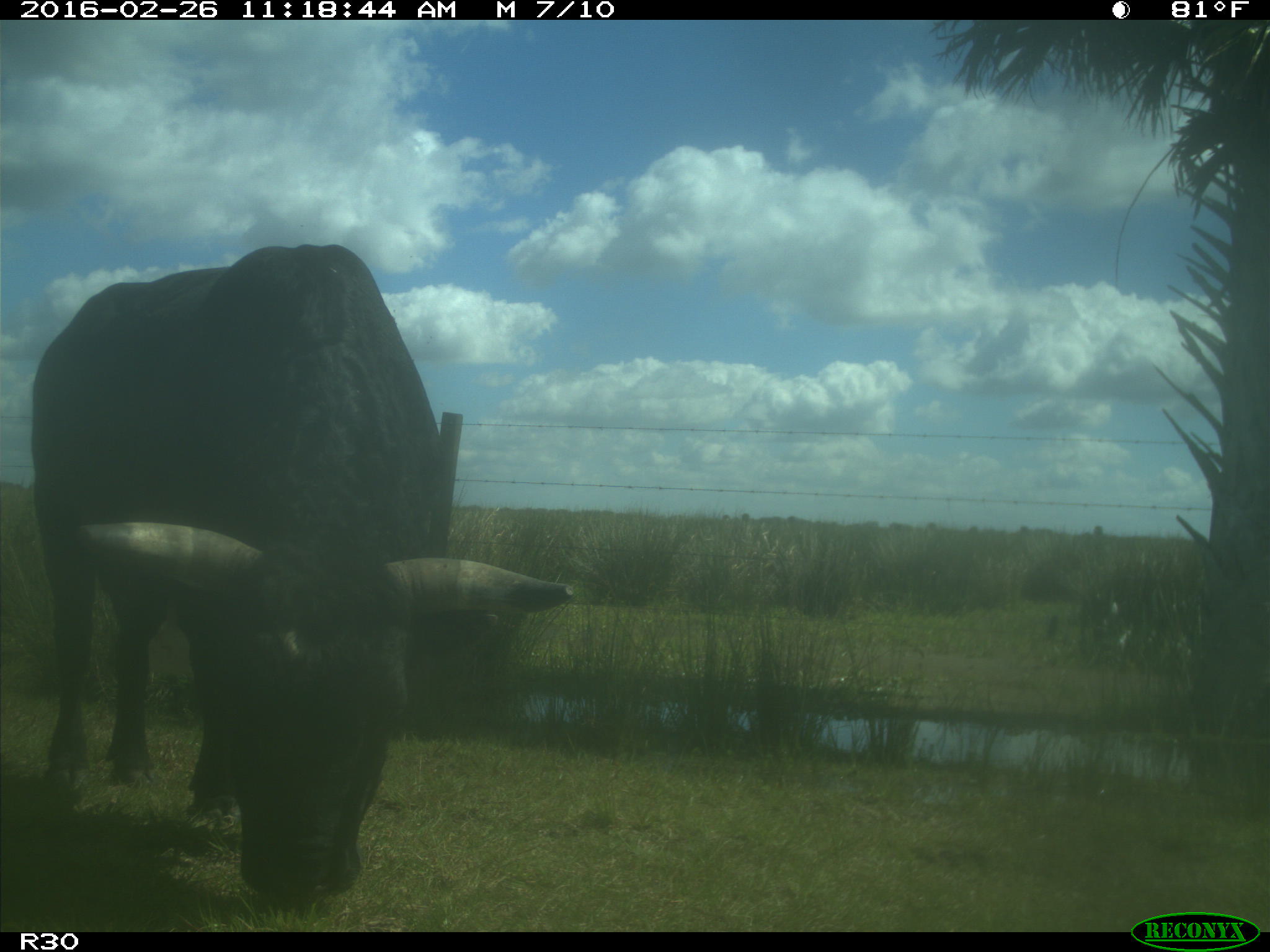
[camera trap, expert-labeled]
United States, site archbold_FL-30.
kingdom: Animalia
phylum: Chordata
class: Mammalia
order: Artiodactyla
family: Bovidae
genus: Bos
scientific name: Bos taurus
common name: domestic cow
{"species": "Bos taurus (domestic cow)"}